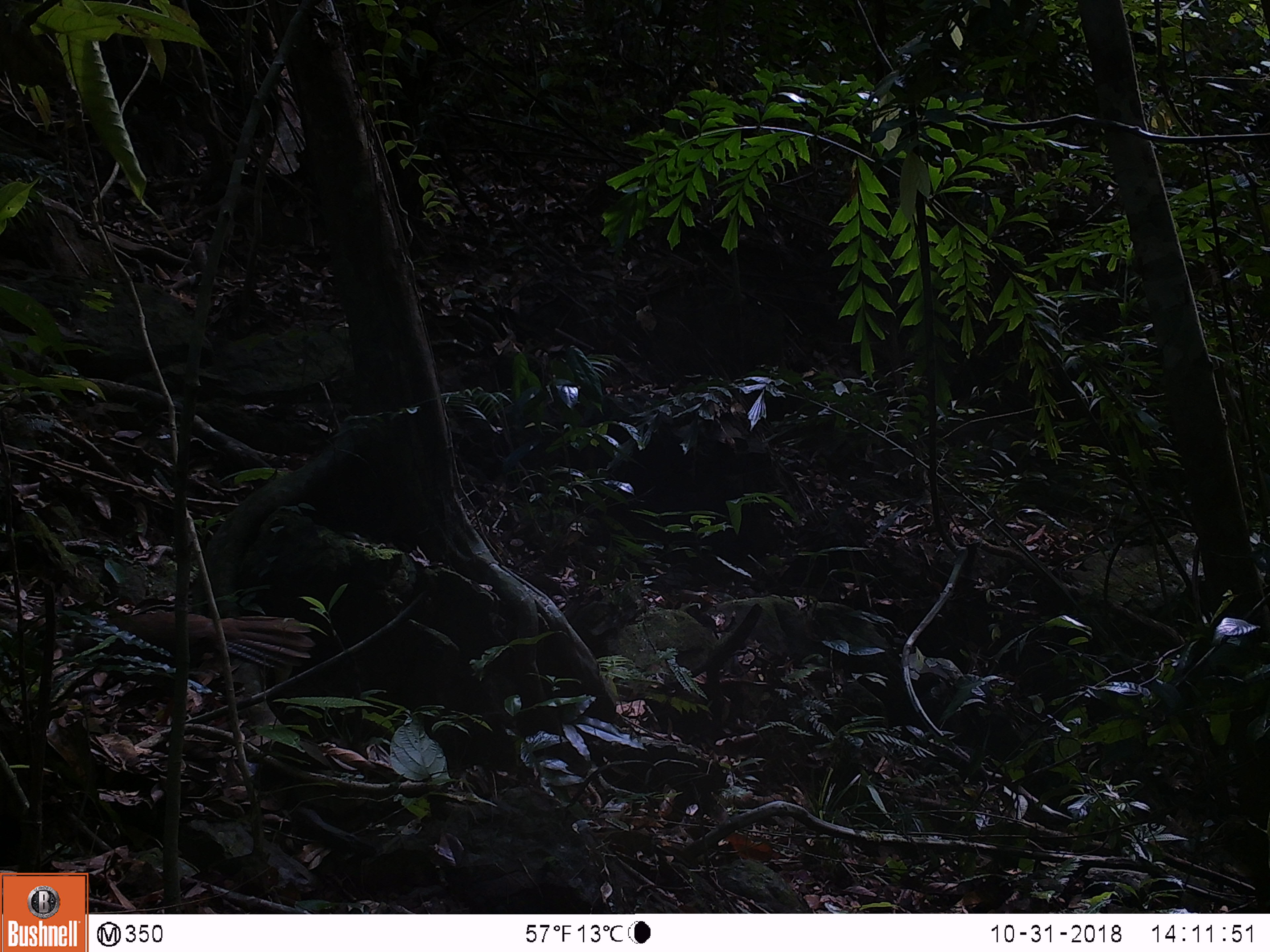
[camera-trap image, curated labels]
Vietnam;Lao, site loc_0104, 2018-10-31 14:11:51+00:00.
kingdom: Animalia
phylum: Chordata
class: Aves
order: Galliformes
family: Phasianidae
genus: Lophura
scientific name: Lophura nycthemera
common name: silver pheasant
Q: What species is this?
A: Silver pheasant (Lophura nycthemera).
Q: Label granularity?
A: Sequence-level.